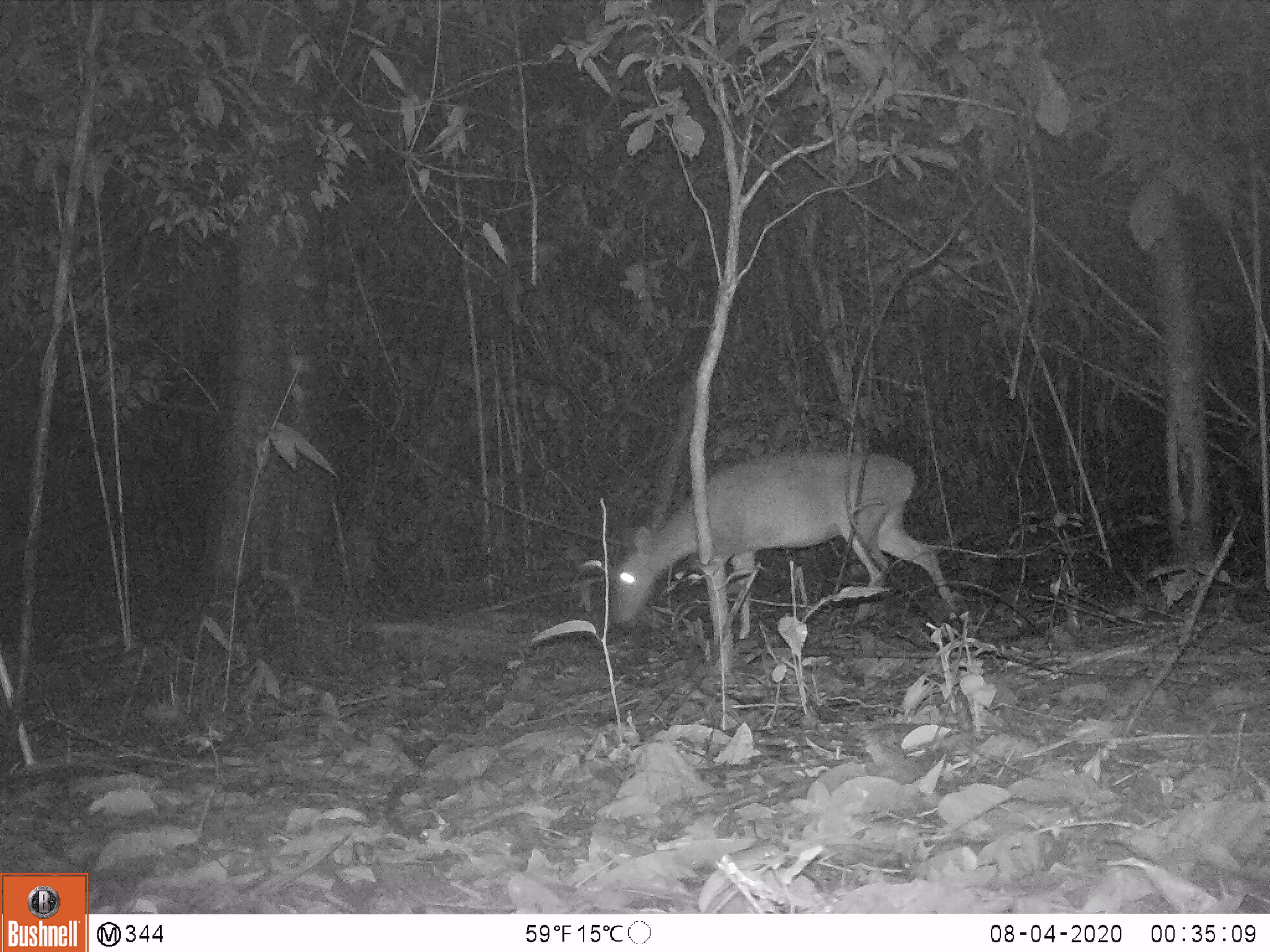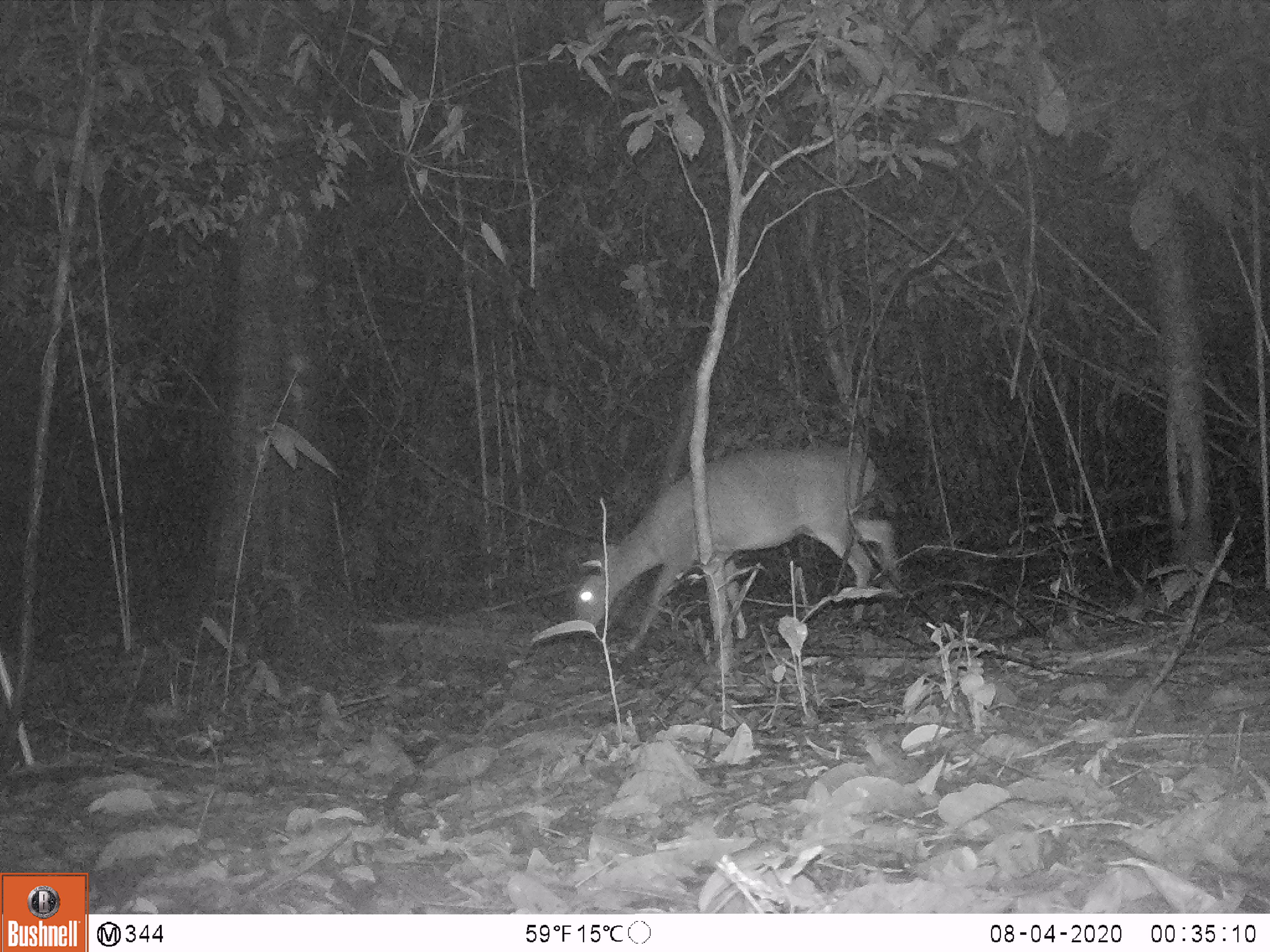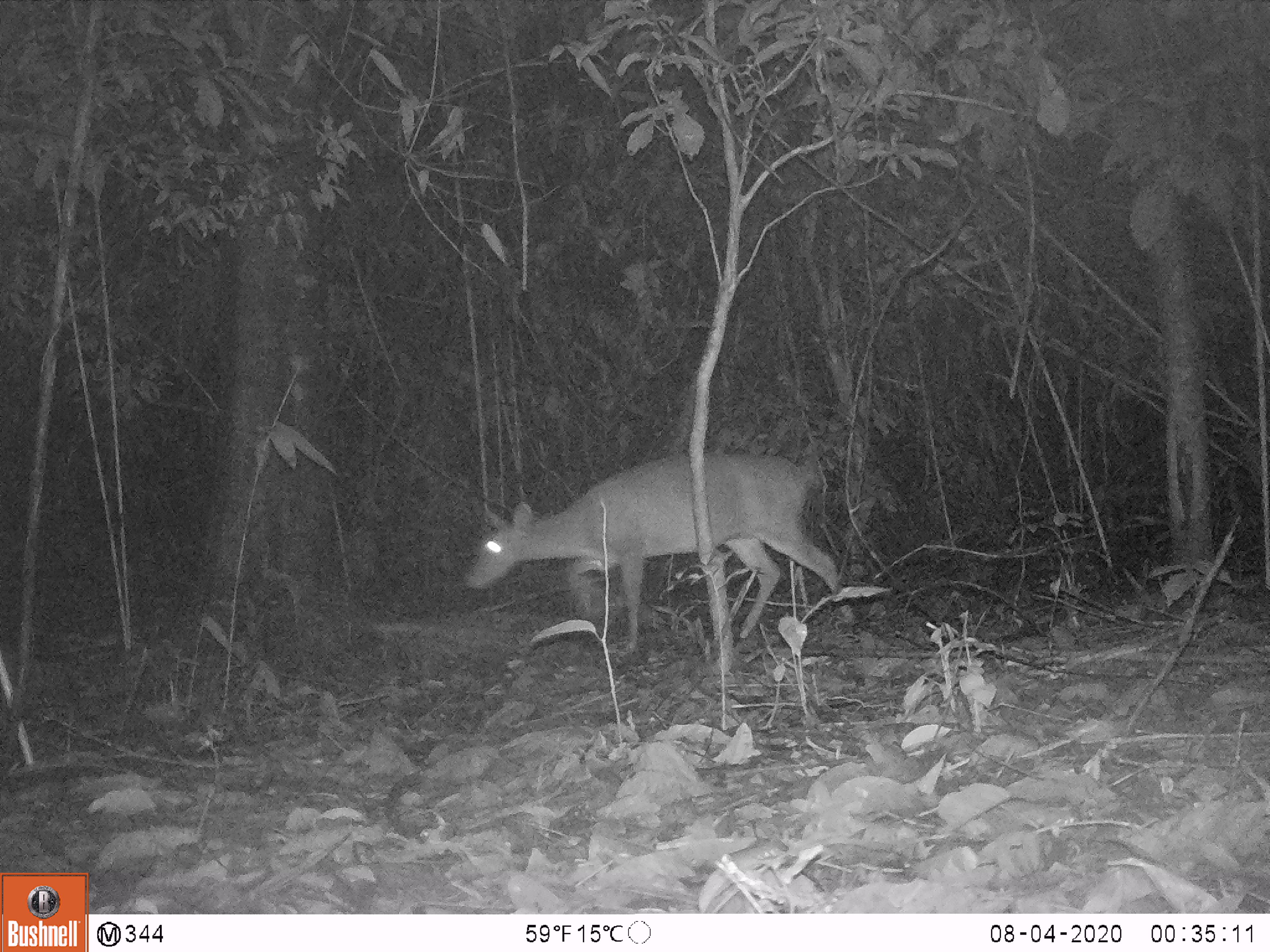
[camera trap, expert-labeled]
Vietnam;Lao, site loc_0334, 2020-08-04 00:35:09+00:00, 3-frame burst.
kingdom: Animalia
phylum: Chordata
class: Mammalia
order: Artiodactyla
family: Cervidae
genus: Muntiacus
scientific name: Muntiacus vuquangensis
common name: large-antlered muntjac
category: large antlered muntjac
Large antlered muntjac (large-antlered muntjac) (Muntiacus vuquangensis). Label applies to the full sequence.